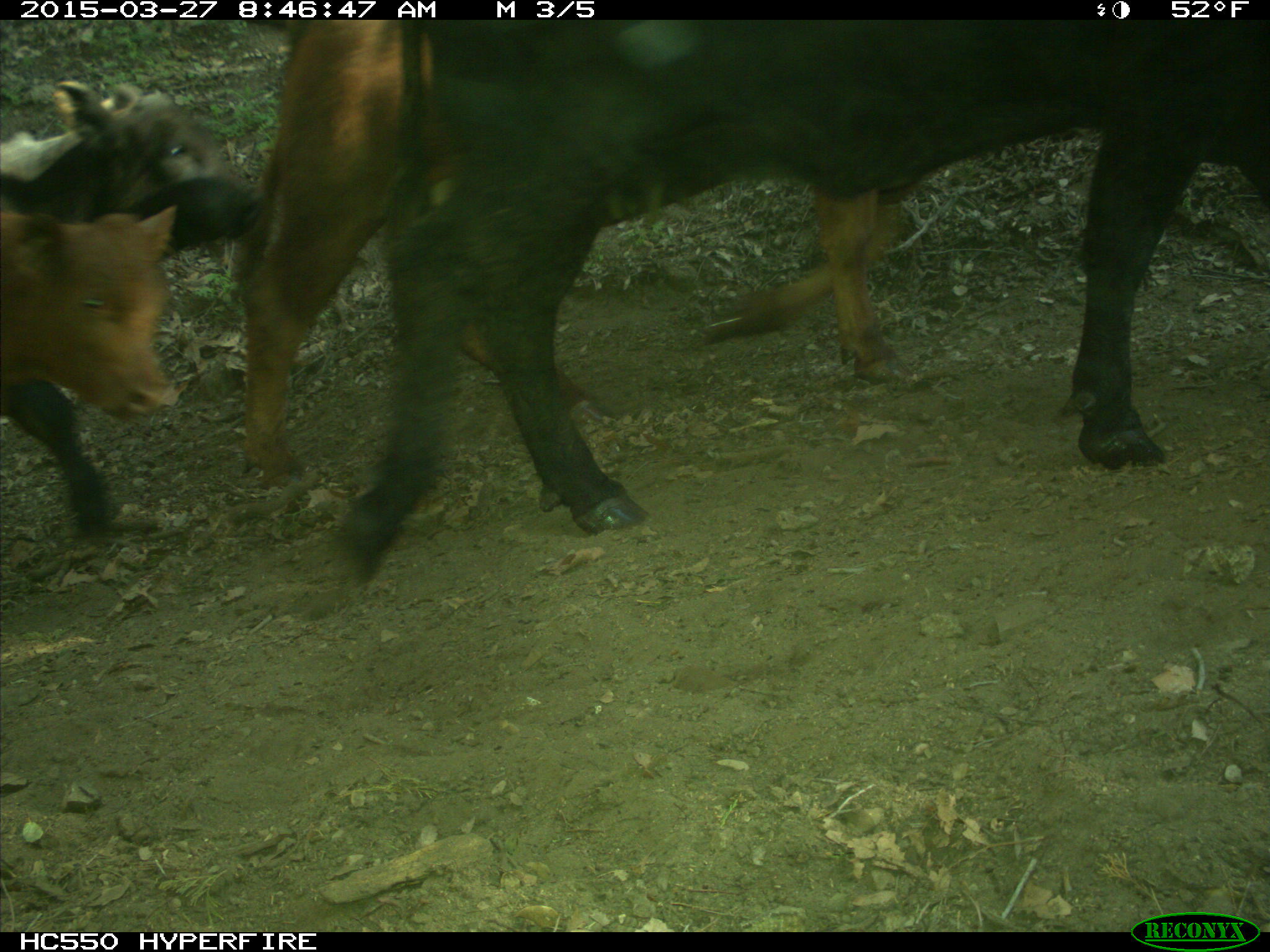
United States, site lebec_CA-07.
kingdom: Animalia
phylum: Chordata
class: Mammalia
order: Artiodactyla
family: Bovidae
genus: Bos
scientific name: Bos taurus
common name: domestic cow